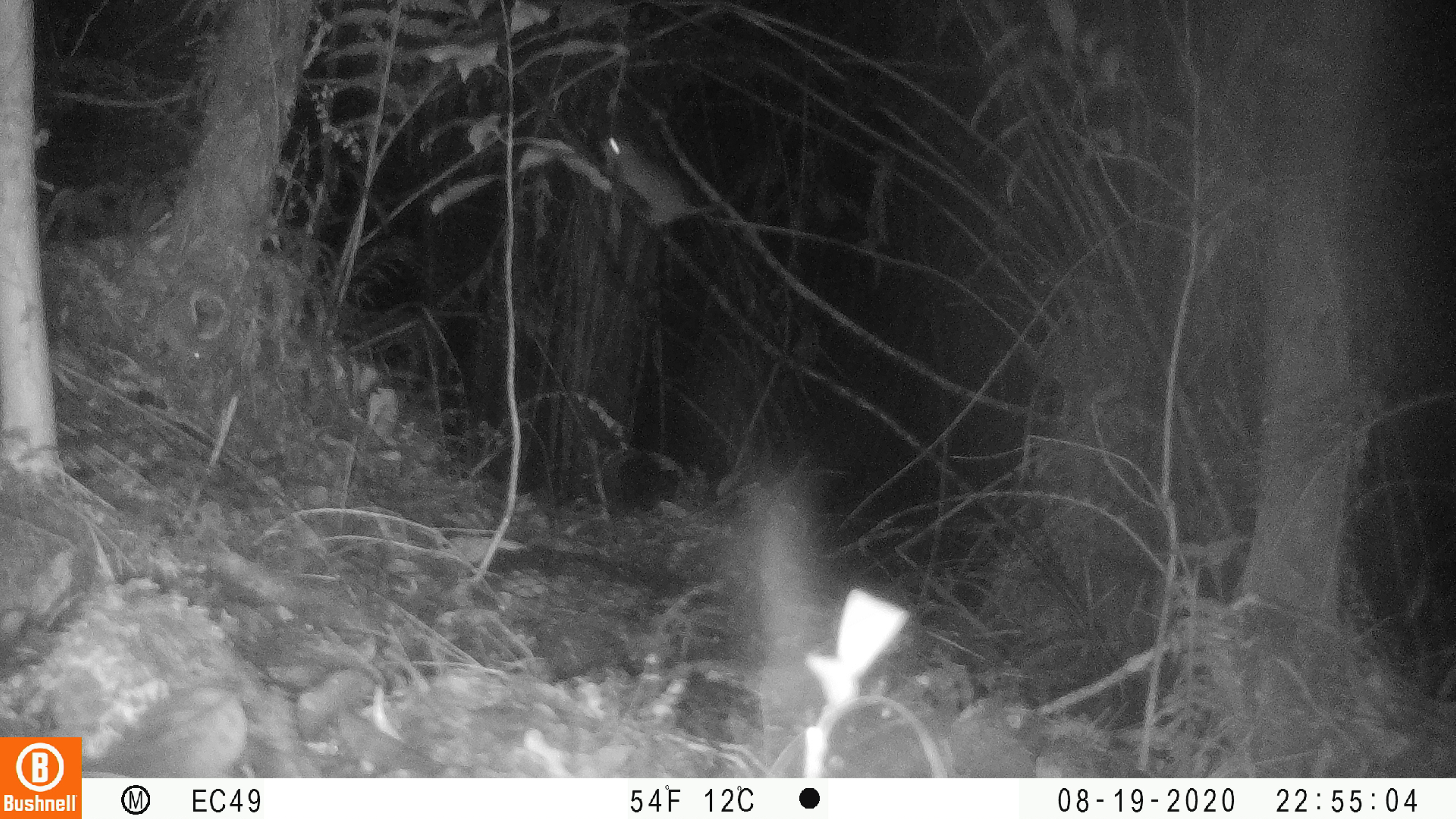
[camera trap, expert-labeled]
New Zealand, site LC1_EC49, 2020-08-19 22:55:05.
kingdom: Animalia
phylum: Chordata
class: Mammalia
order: Rodentia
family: Muridae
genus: Rattus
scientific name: Rattus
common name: rat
Rat (Rattus).